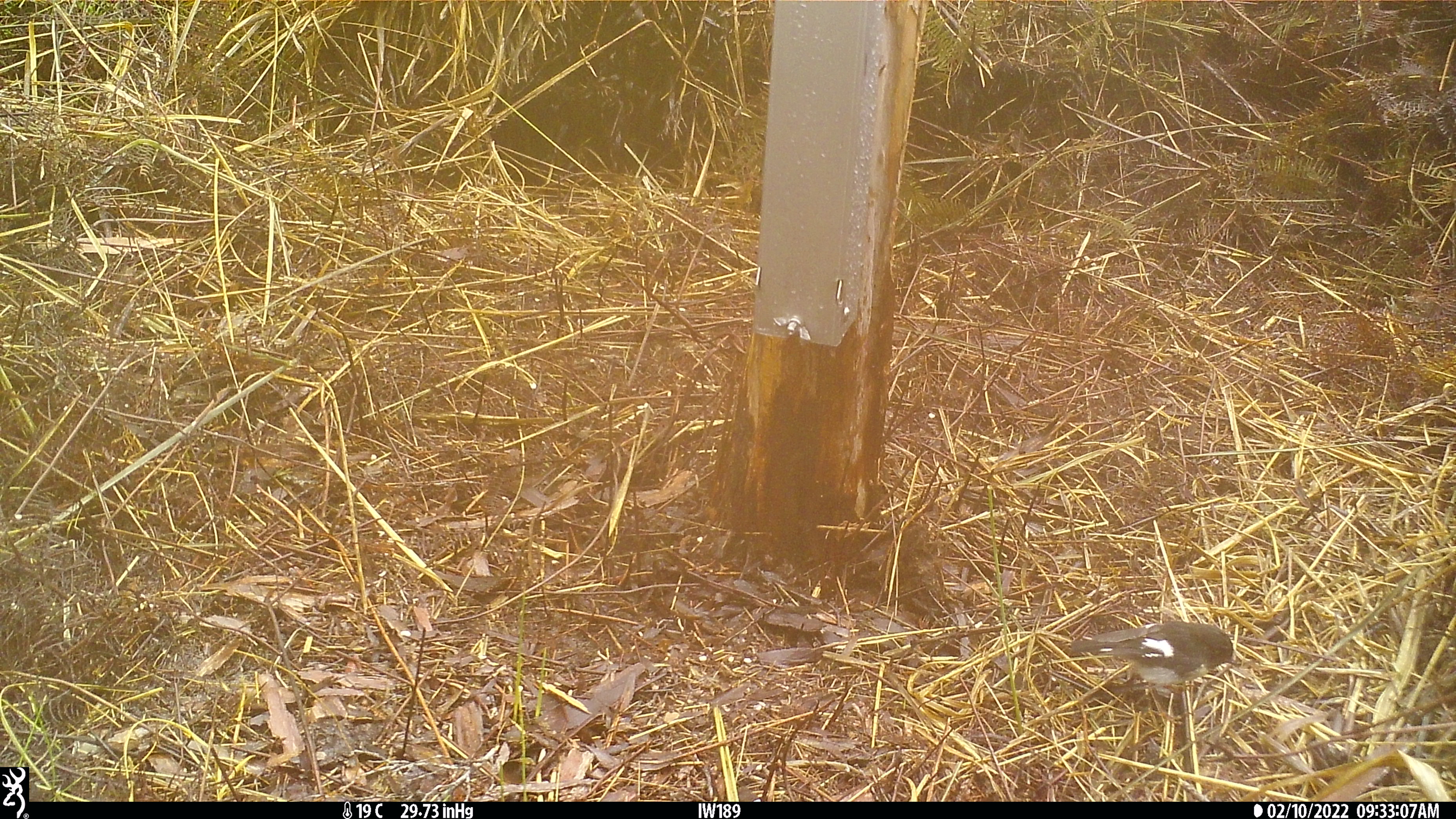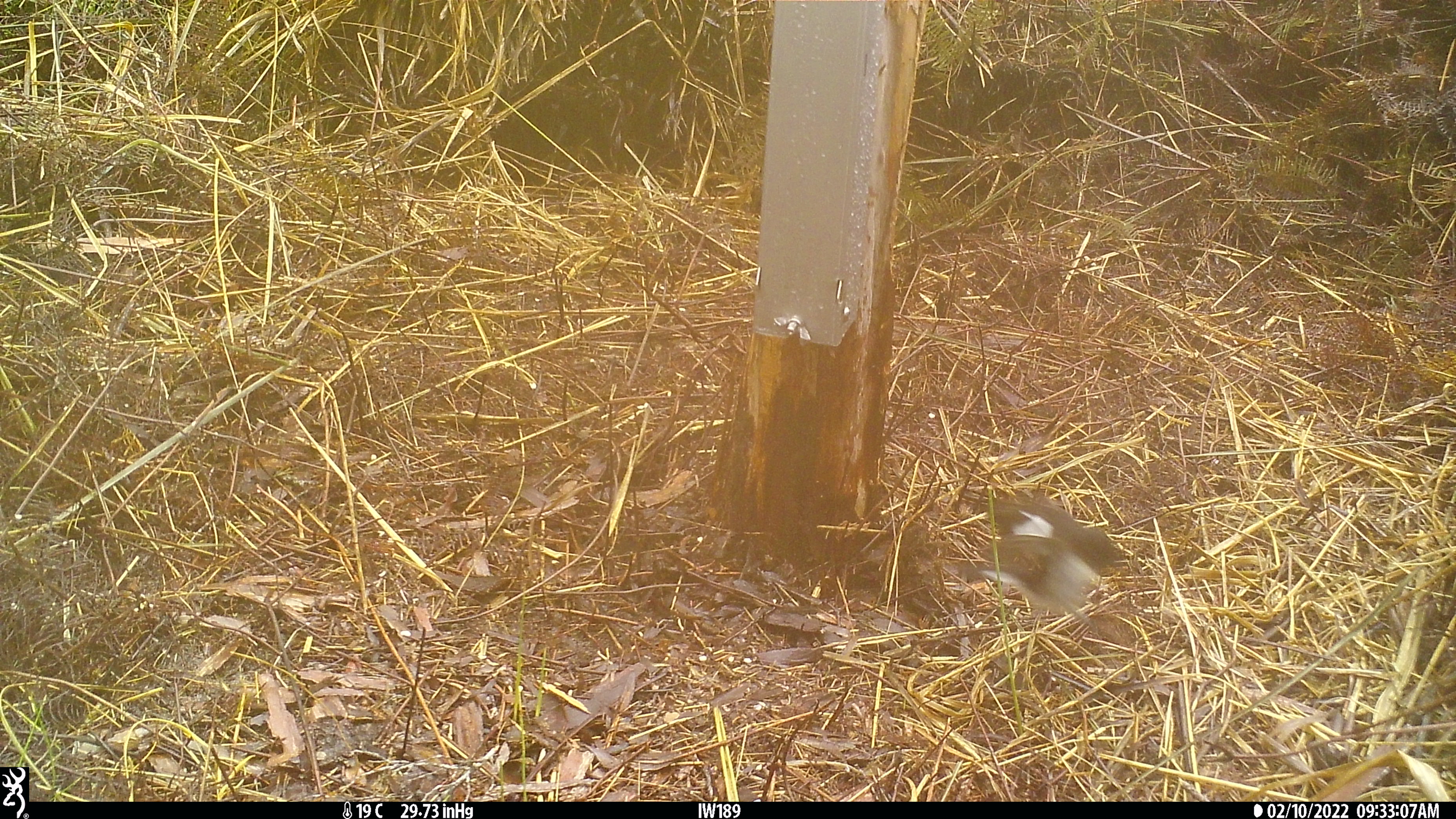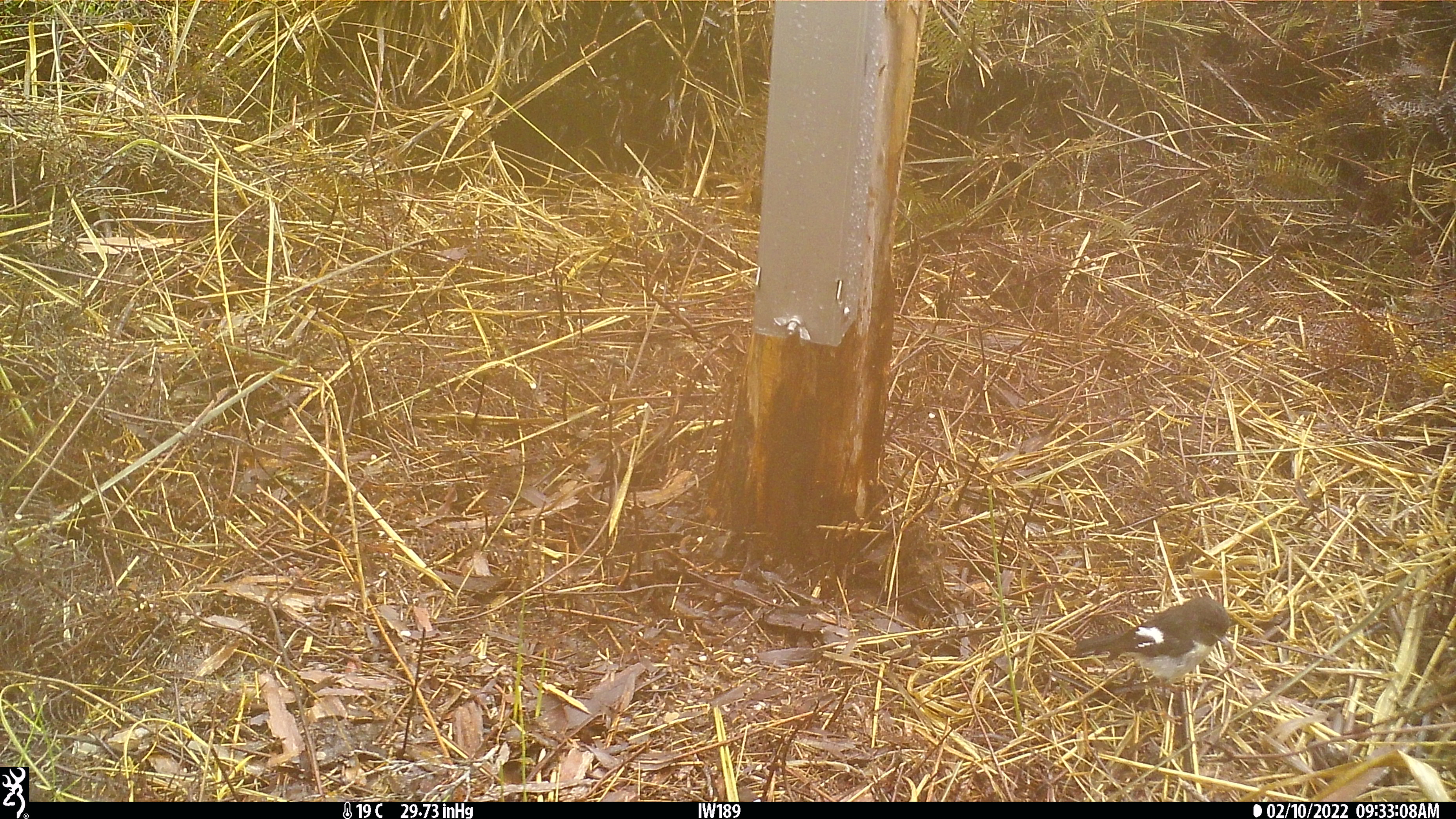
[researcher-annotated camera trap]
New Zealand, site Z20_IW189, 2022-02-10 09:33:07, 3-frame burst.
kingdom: Animalia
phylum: Chordata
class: Aves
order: Passeriformes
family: Petroicidae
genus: Petroica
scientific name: Petroica macrocephala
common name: tomtit